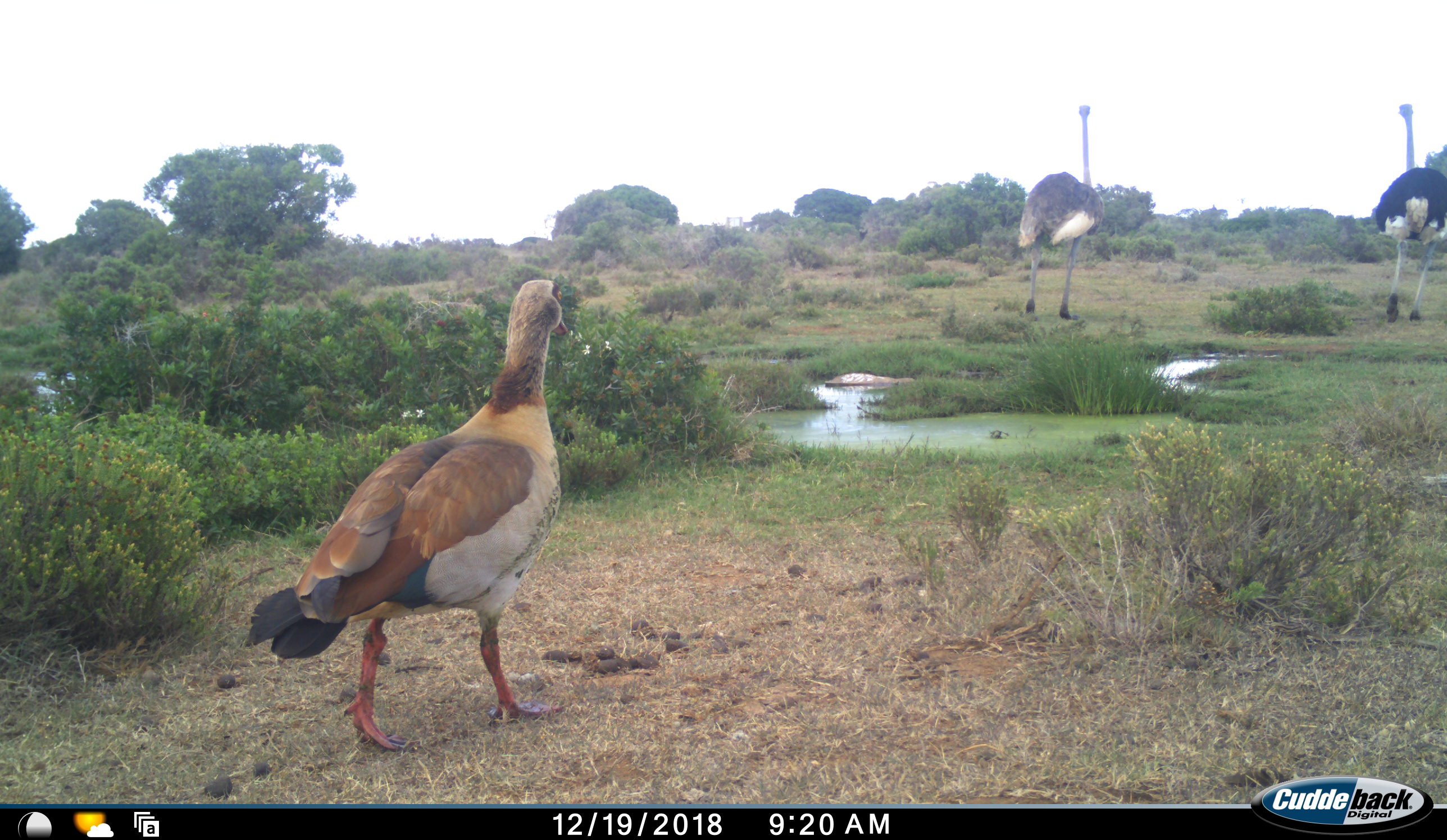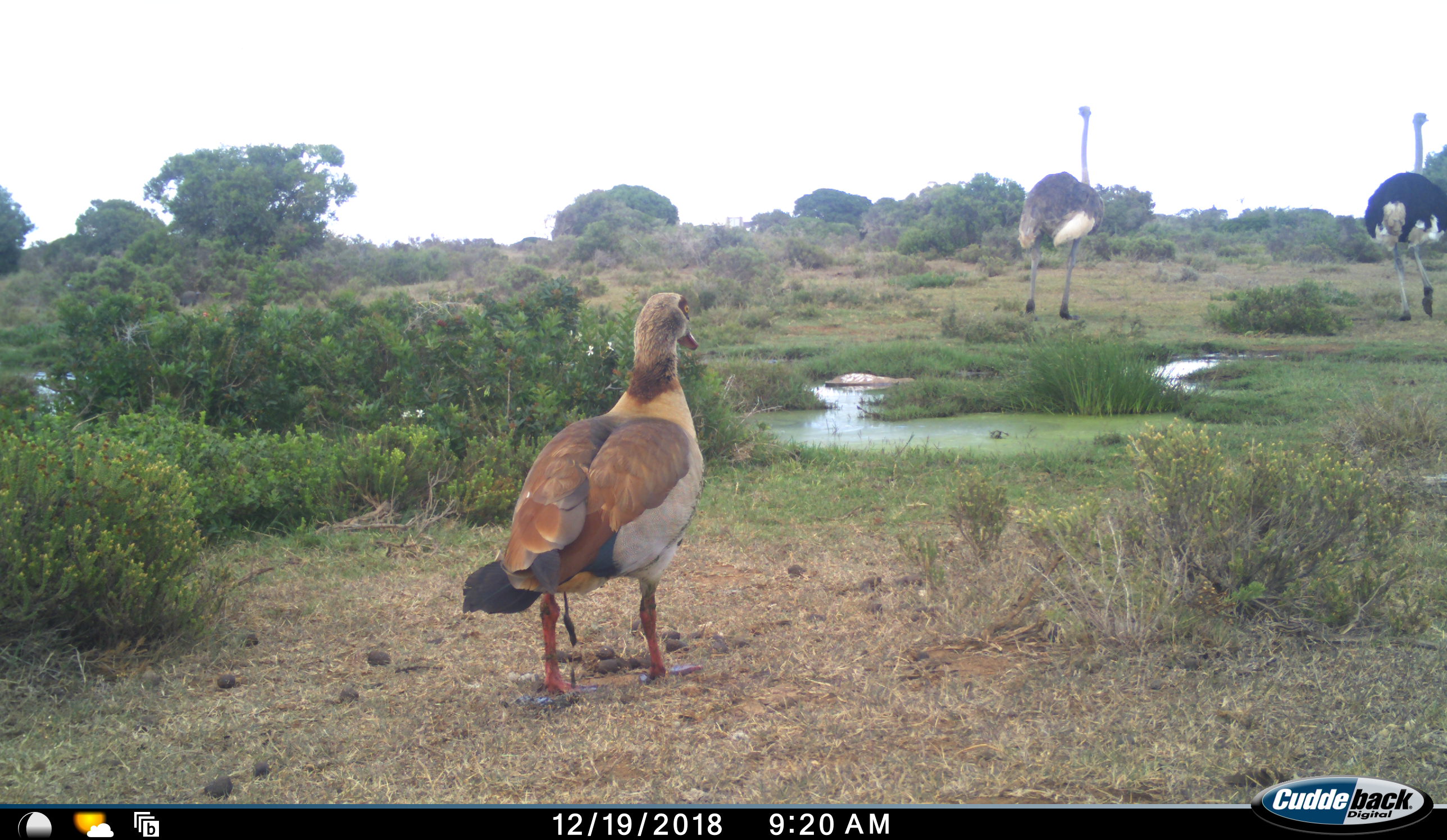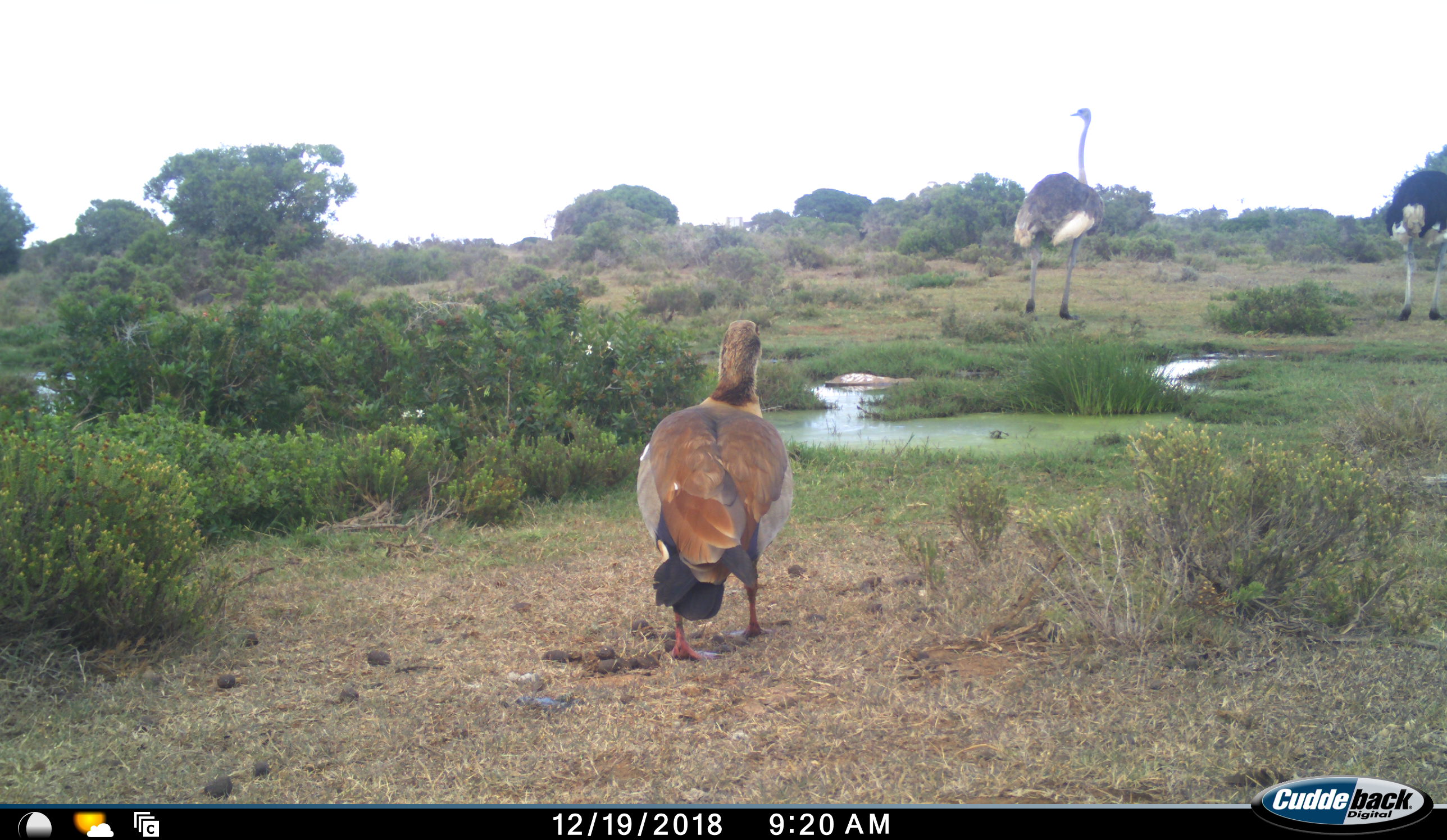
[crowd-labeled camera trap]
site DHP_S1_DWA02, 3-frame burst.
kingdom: Animalia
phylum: Chordata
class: Aves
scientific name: Aves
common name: bird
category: birdother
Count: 1.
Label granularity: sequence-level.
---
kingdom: Animalia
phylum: Chordata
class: Aves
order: Struthioniformes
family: Struthionidae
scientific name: Struthionidae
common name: ostrich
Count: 2.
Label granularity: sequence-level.